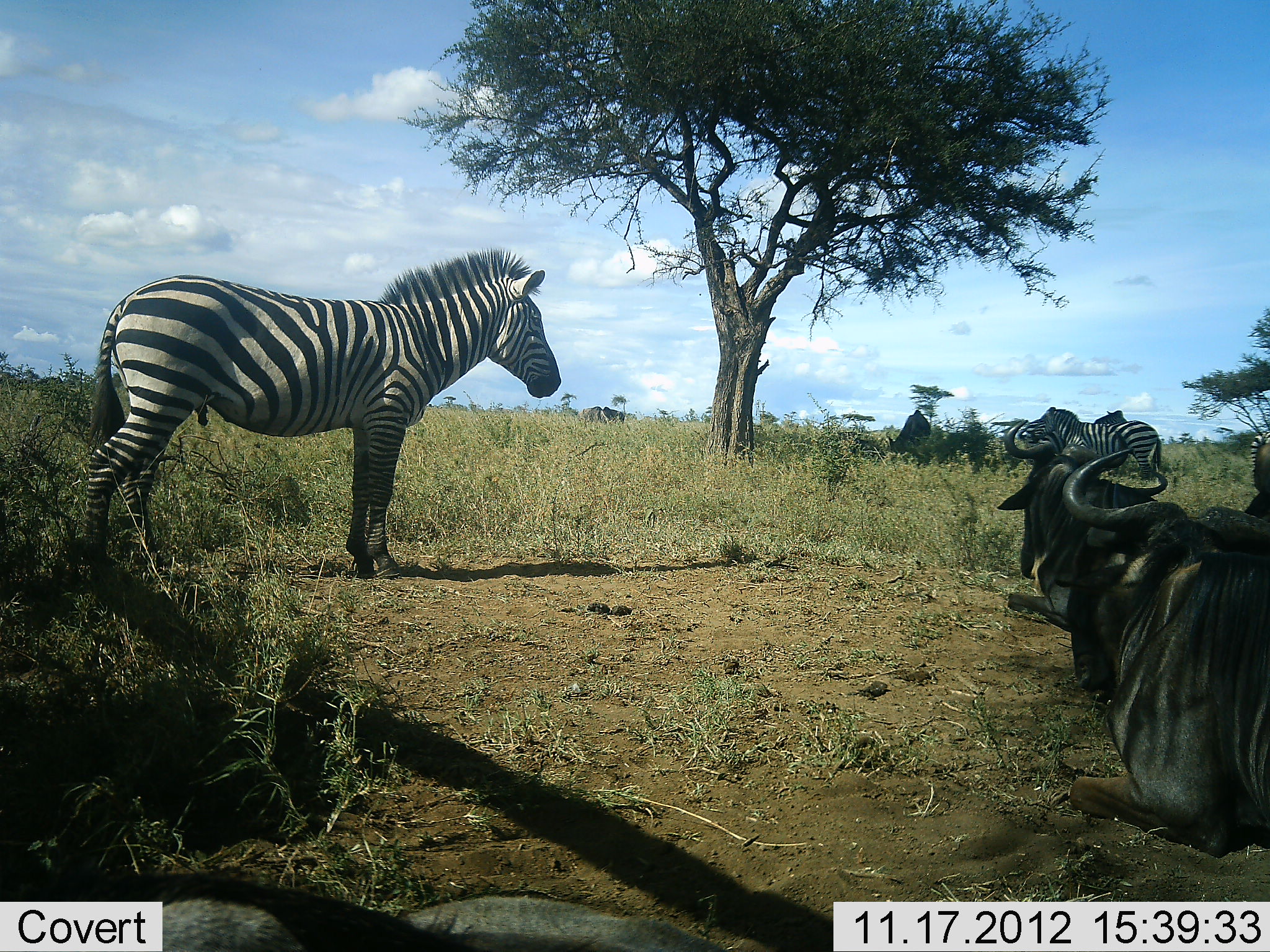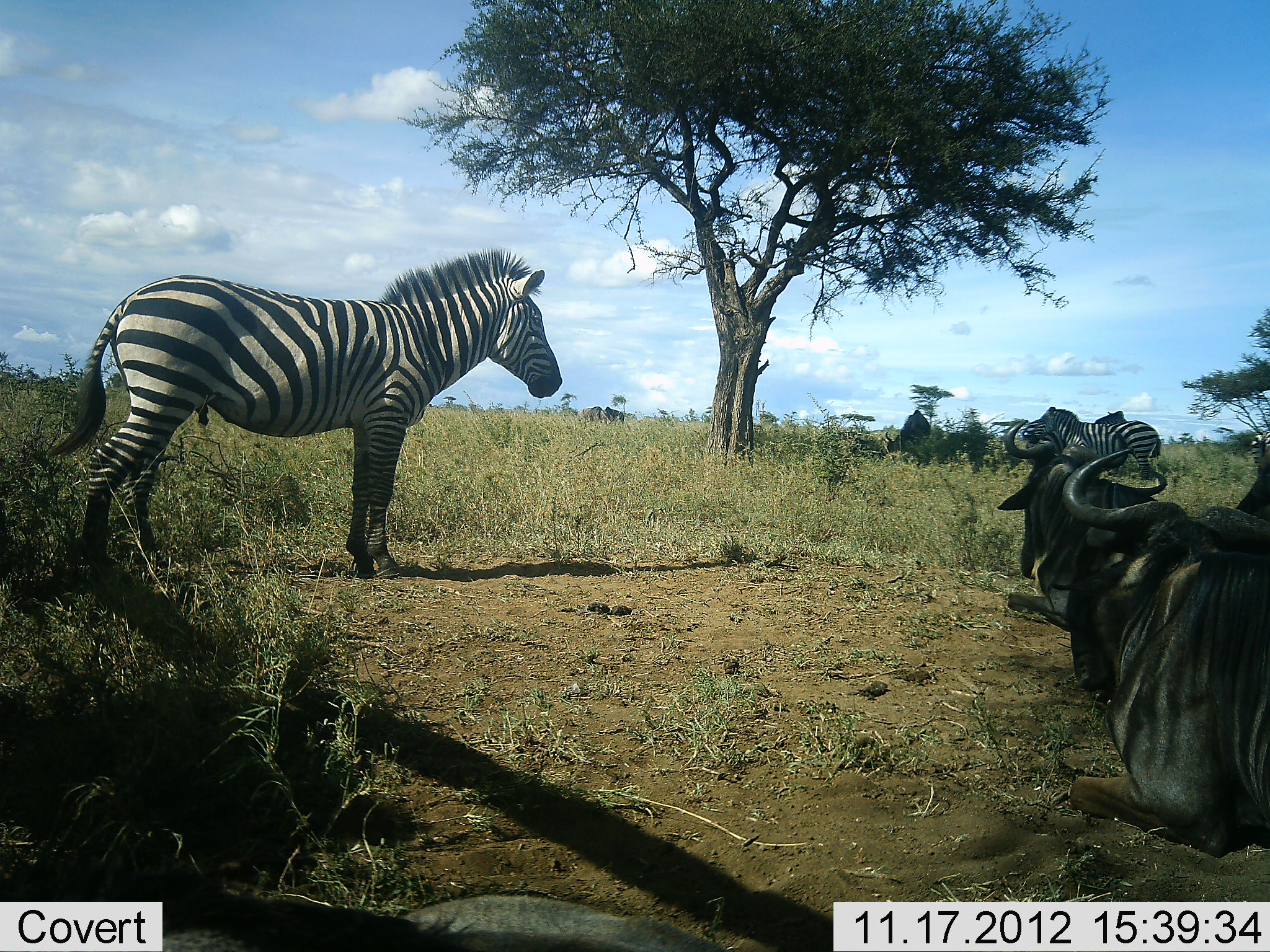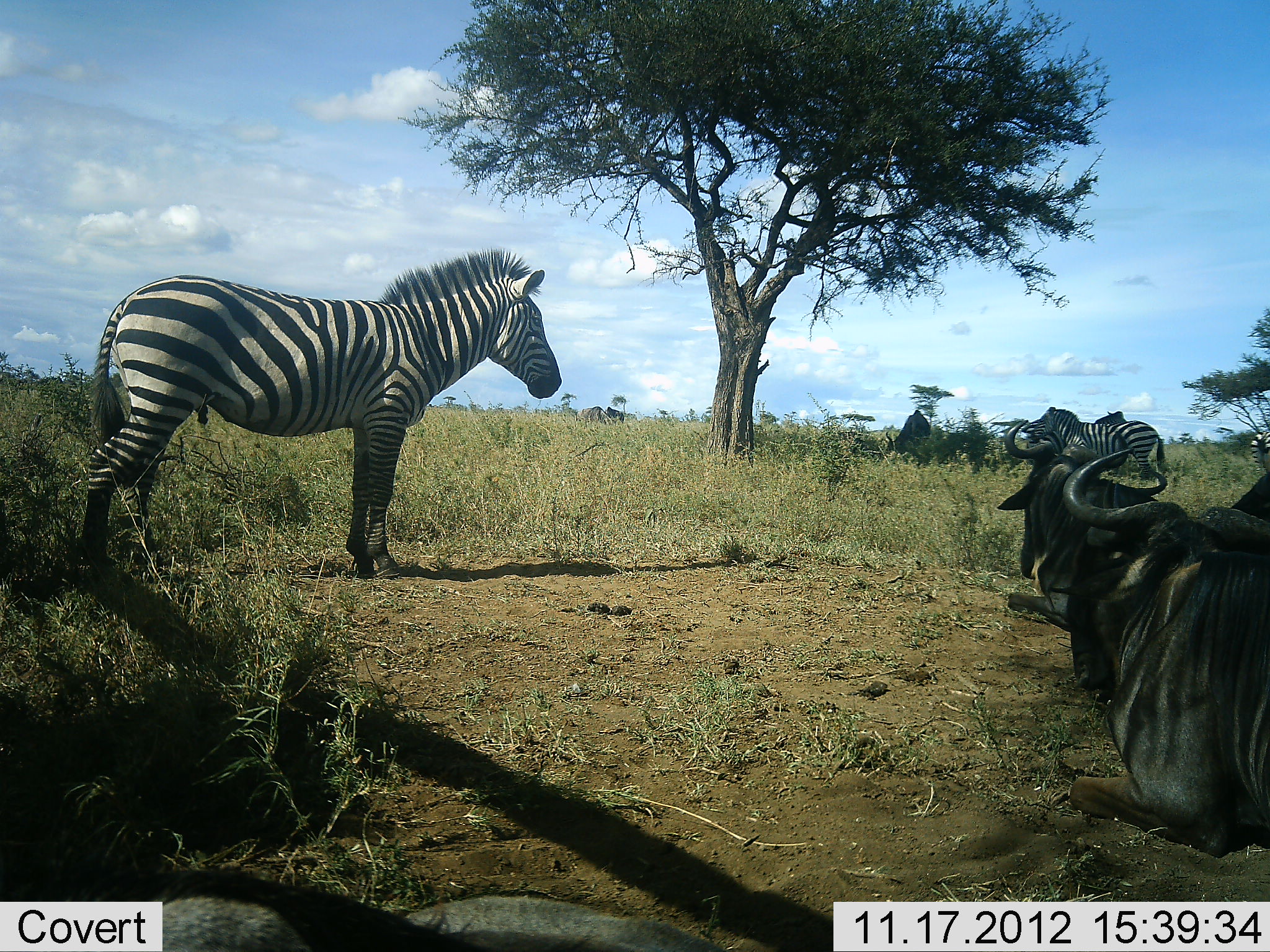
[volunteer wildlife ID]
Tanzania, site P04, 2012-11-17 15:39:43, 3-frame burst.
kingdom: Animalia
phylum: Chordata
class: Mammalia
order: Artiodactyla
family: Bovidae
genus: Connochaetes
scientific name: Connochaetes taurinus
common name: blue wildebeest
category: wildebeest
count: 4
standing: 20%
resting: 100%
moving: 0%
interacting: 0%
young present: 0%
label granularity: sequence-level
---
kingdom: Animalia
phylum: Chordata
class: Mammalia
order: Perissodactyla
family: Equidae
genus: Equus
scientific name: Equus quagga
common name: plains zebra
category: zebra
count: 2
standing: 100%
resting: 0%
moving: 0%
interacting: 0%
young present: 0%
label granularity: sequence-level